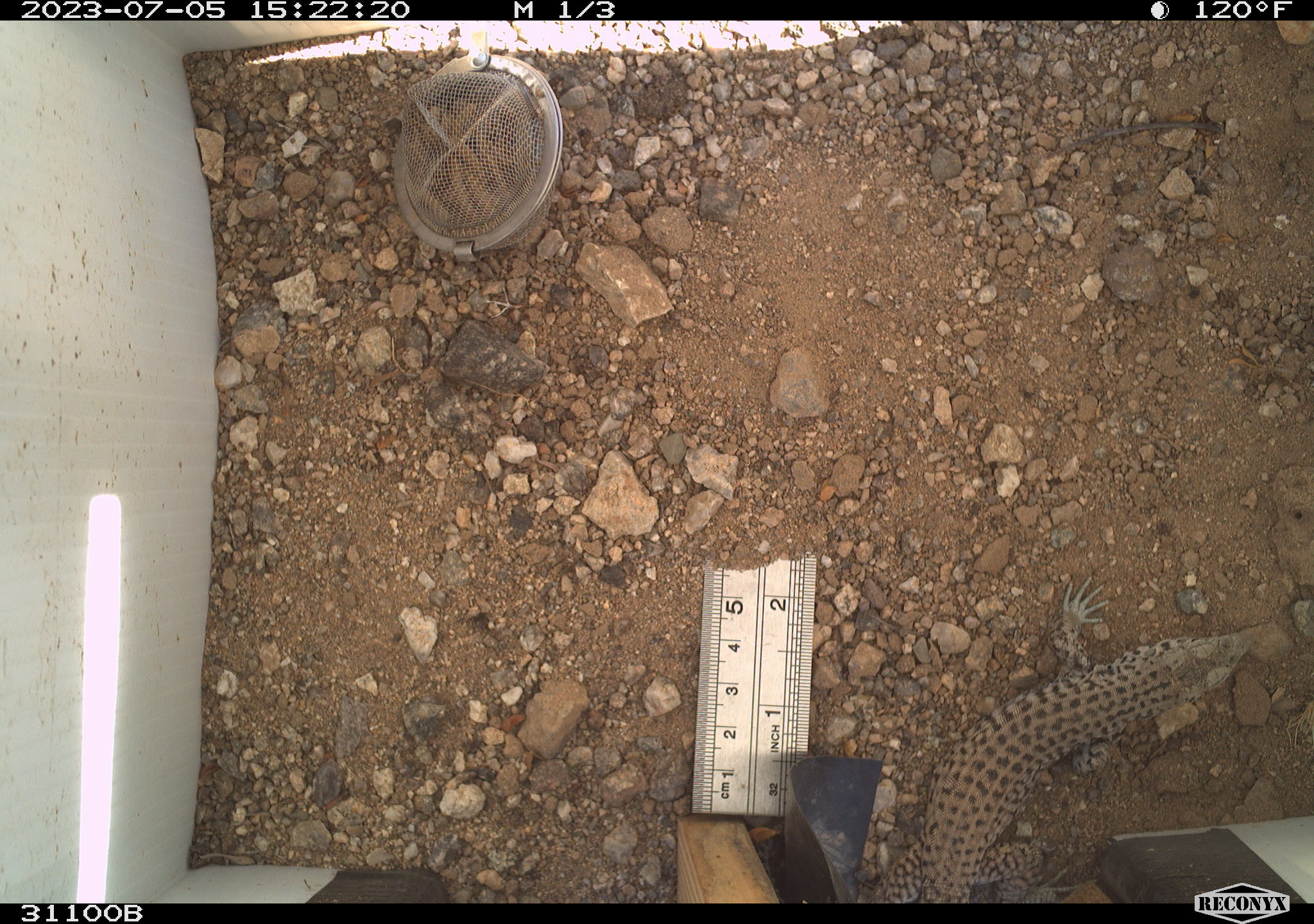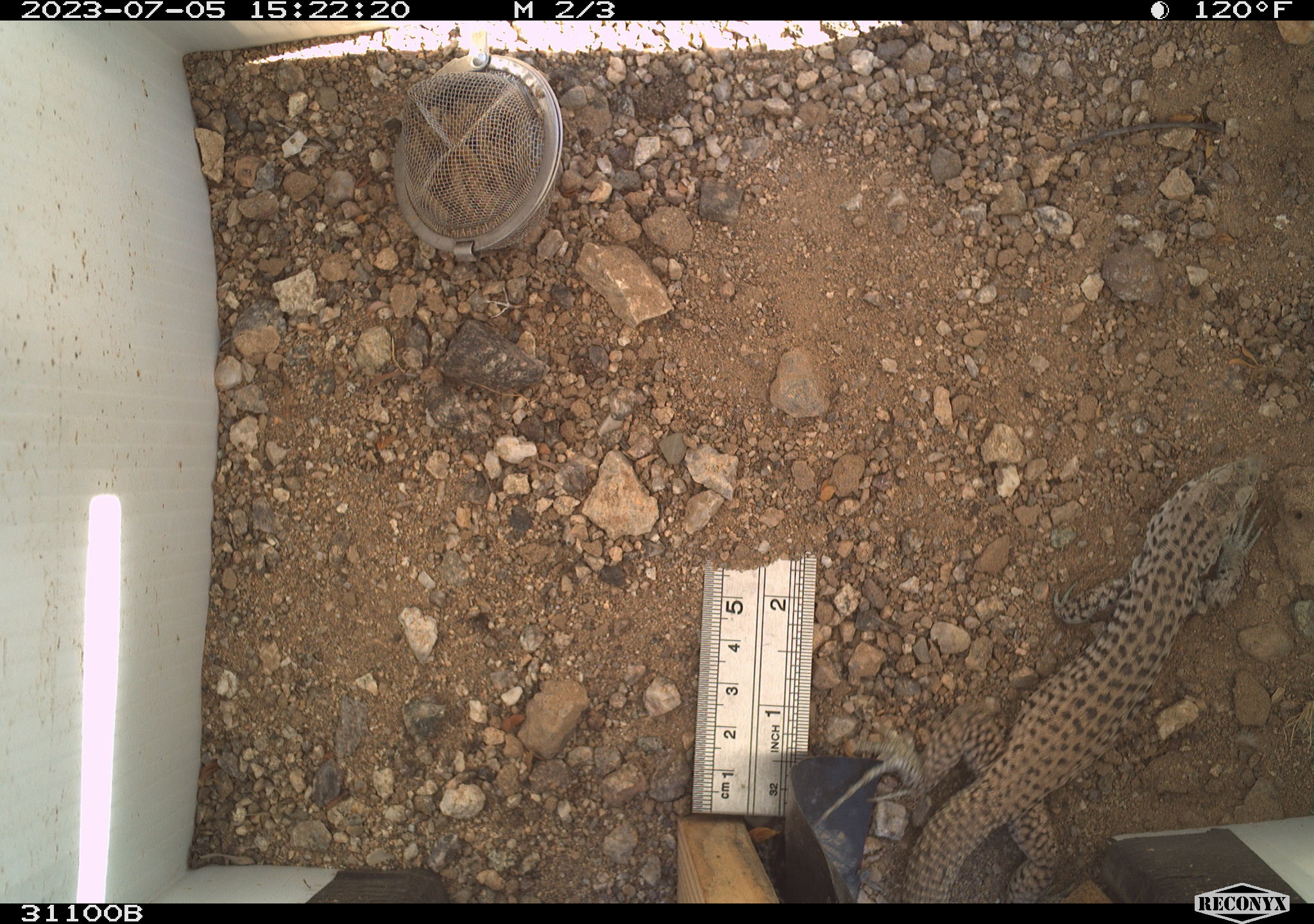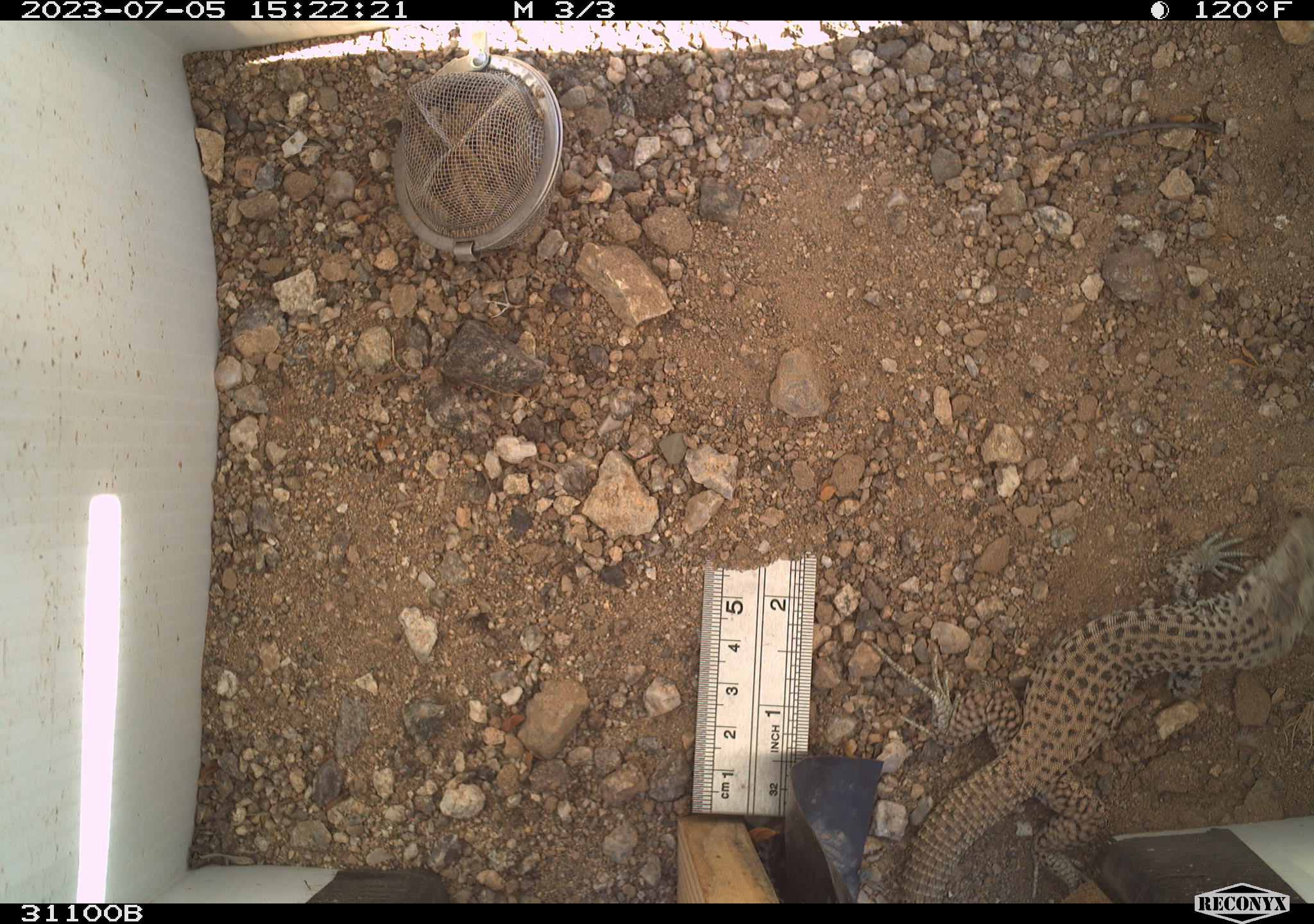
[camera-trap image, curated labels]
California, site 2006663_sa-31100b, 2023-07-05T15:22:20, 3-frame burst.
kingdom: Animalia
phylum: Chordata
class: Reptilia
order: Squamata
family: Teiidae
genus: Aspidoscelis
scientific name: Aspidoscelis tigris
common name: western whiptail